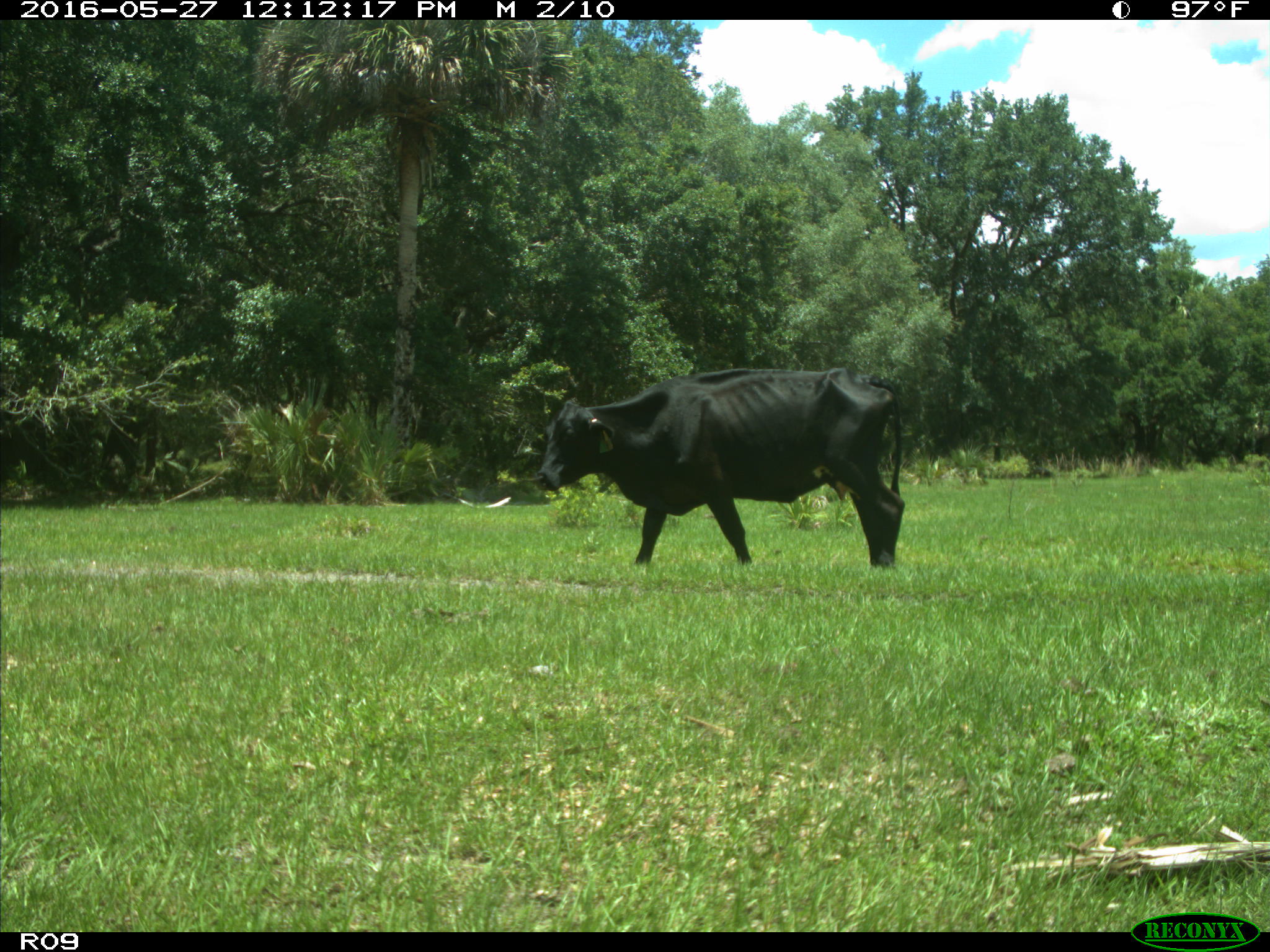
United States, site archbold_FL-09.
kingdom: Animalia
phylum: Chordata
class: Mammalia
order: Artiodactyla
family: Bovidae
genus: Bos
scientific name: Bos taurus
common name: domestic cow